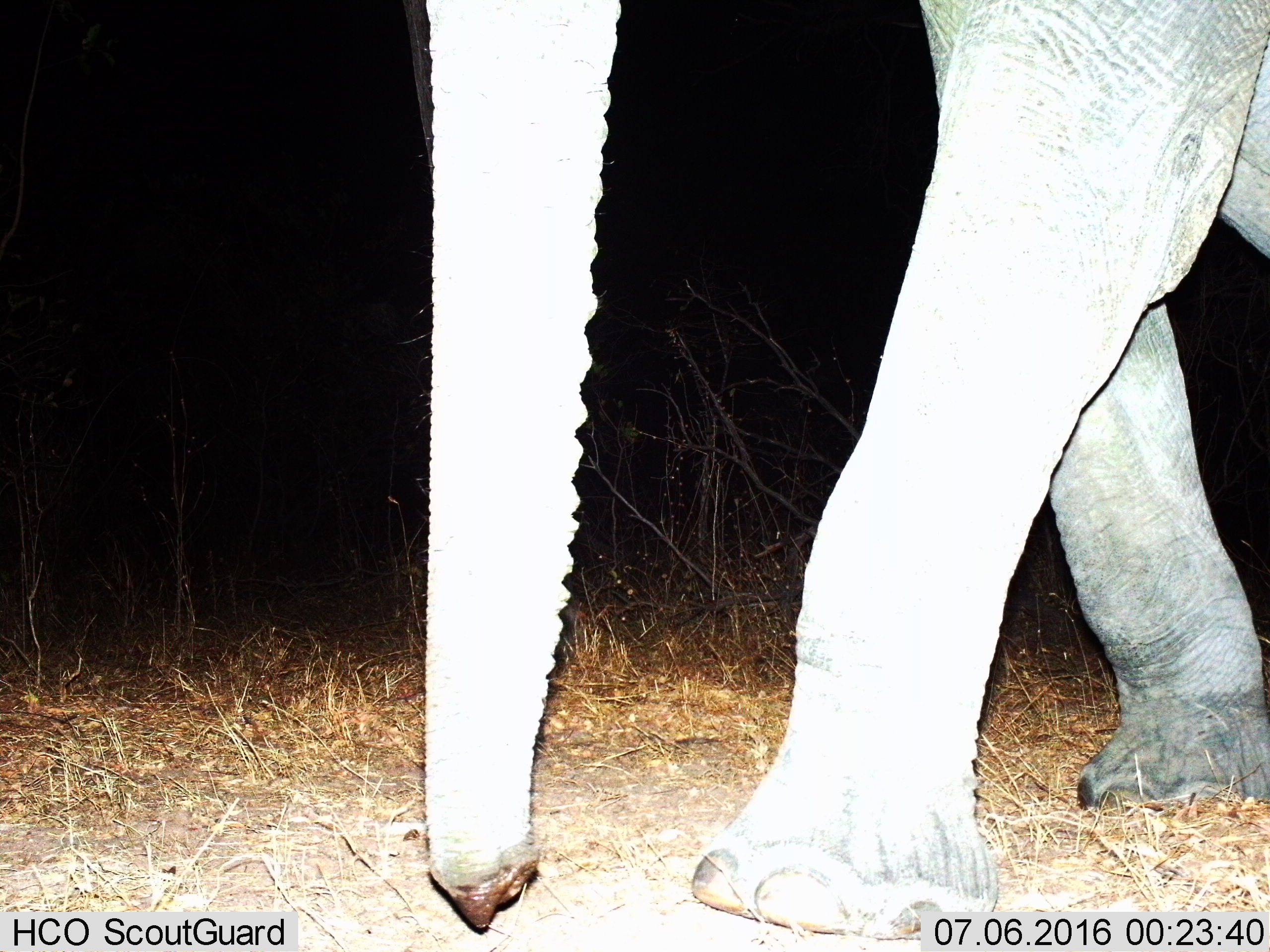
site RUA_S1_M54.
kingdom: Animalia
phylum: Chordata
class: Mammalia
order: Proboscidea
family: Elephantidae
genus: Loxodonta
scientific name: Loxodonta africana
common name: african bush elephant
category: elephant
Elephant (african bush elephant) (Loxodonta africana), count 1. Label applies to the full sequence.